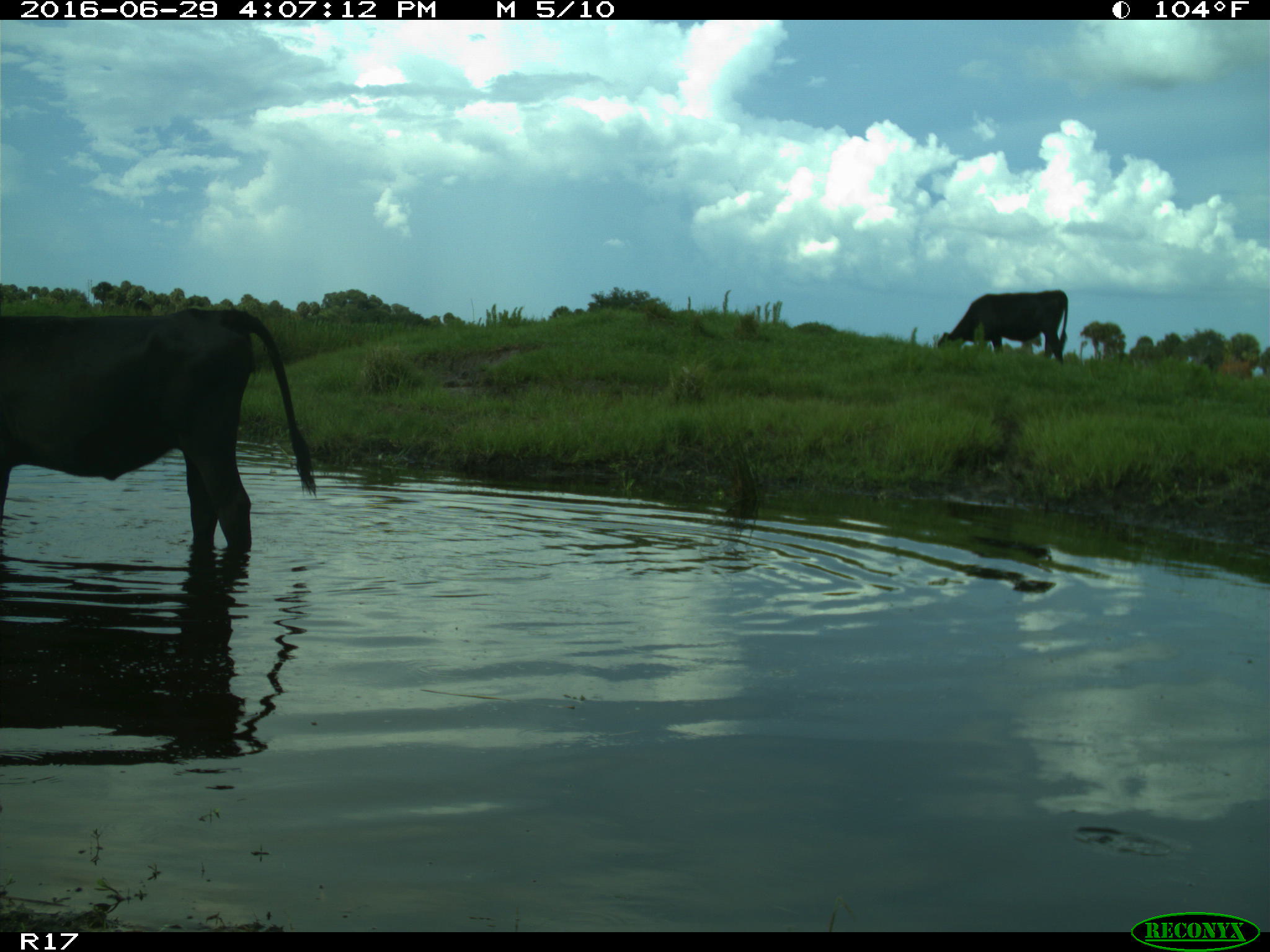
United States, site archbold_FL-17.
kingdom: Animalia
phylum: Chordata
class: Mammalia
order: Artiodactyla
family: Bovidae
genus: Bos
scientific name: Bos taurus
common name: domestic cow